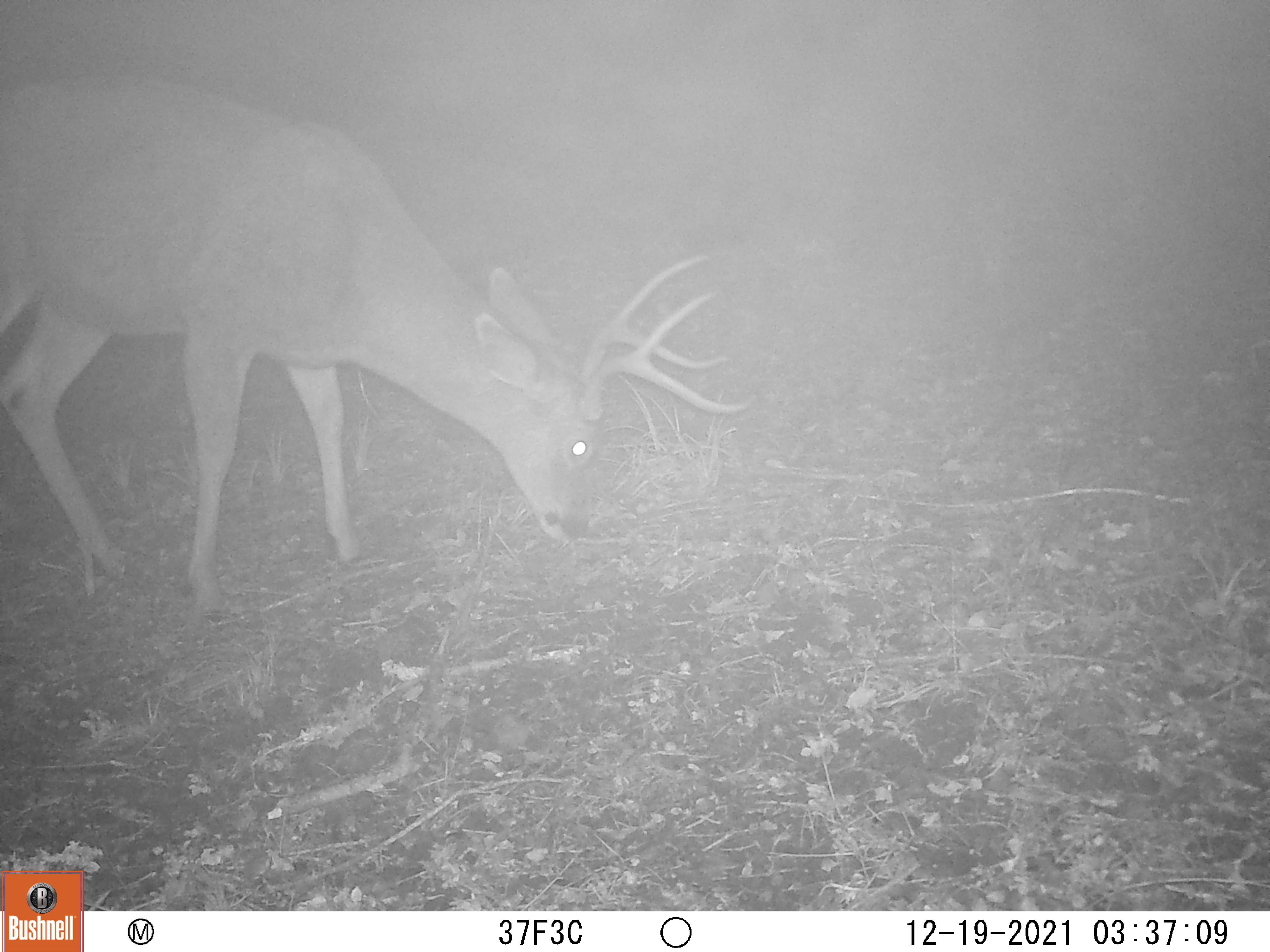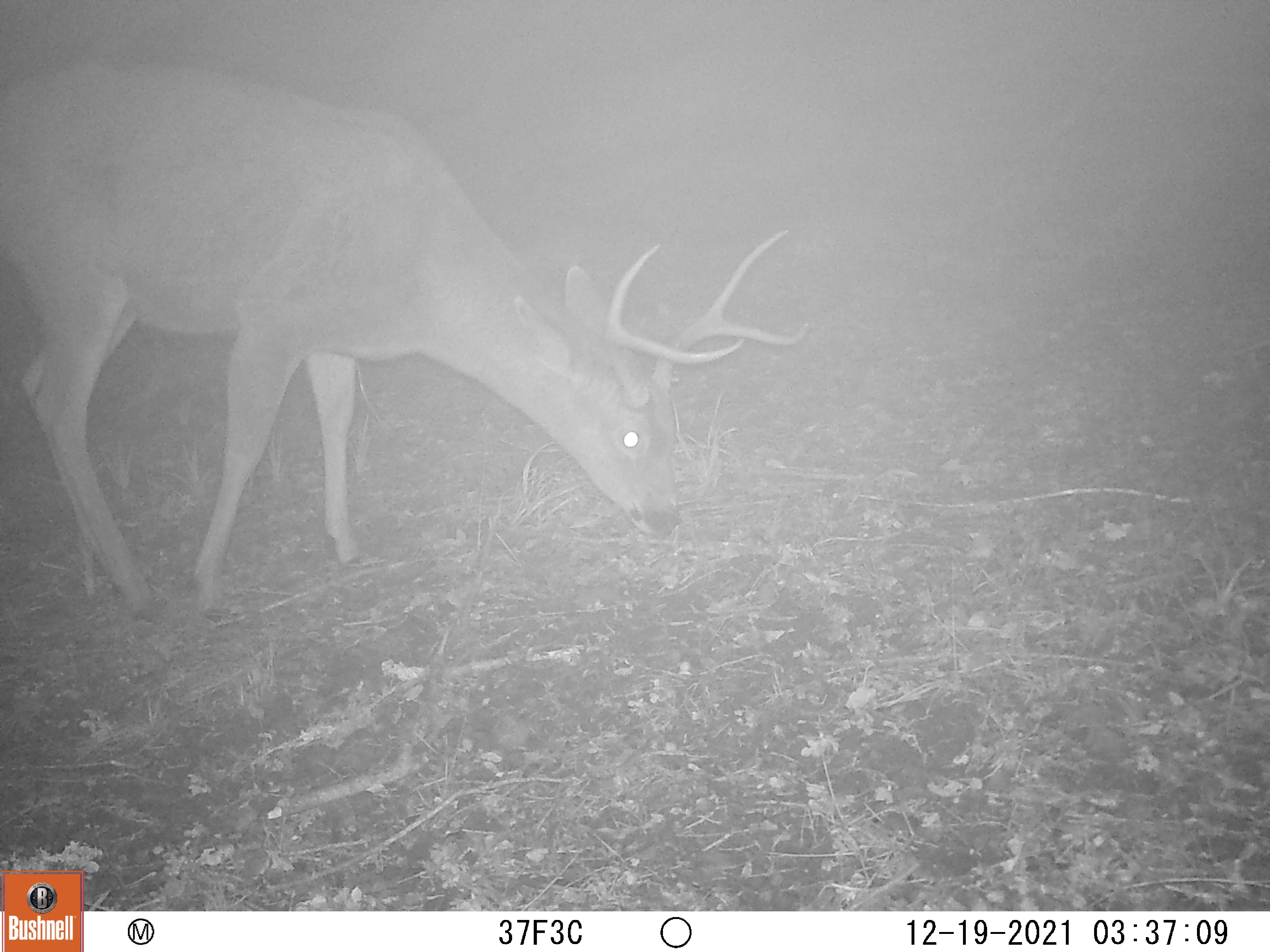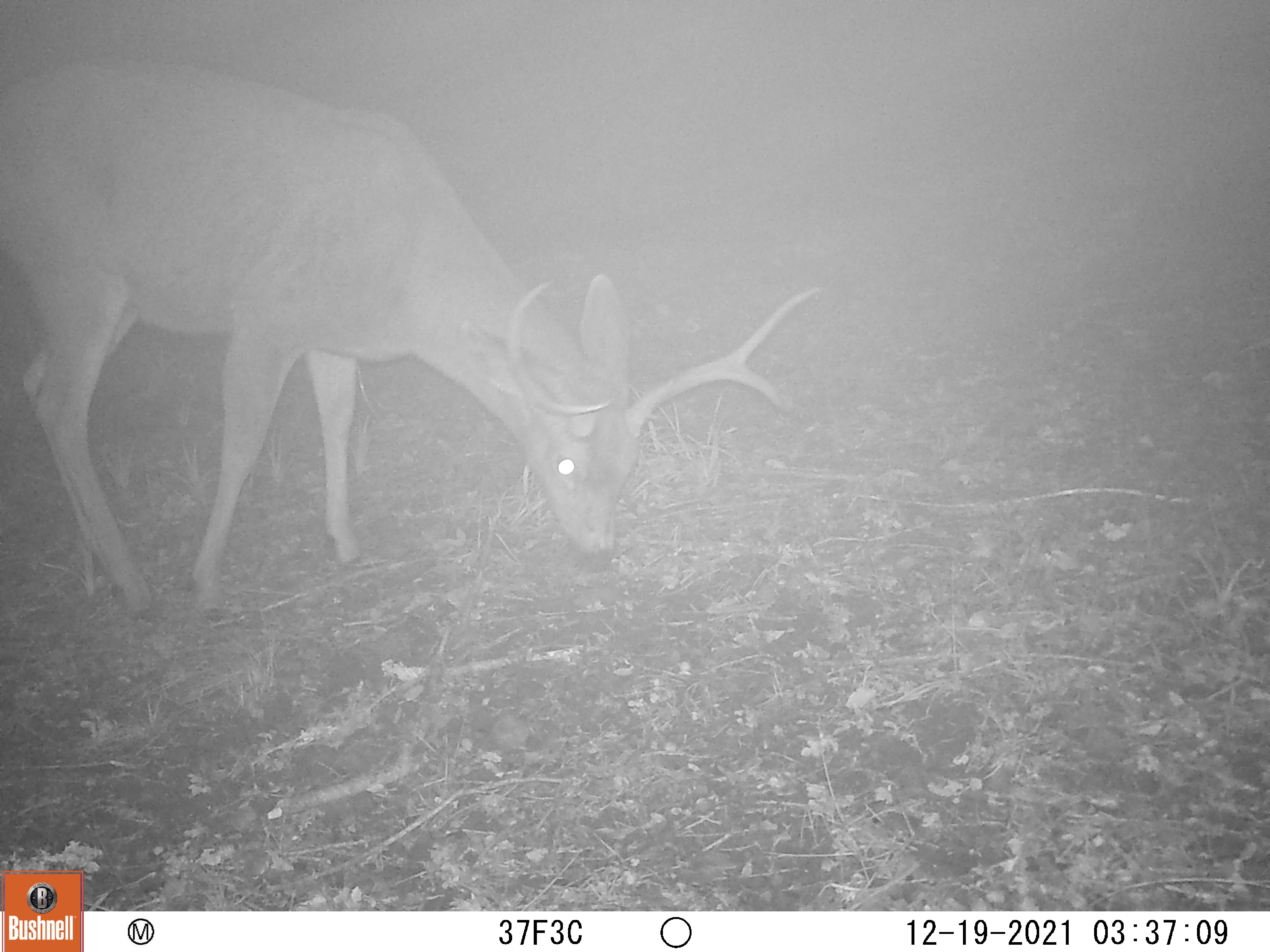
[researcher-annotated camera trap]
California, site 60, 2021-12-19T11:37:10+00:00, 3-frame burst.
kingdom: Animalia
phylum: Chordata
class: Mammalia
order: Artiodactyla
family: Cervidae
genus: Odocoileus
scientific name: Odocoileus hemionus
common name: mule deer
Mule deer (Odocoileus hemionus).